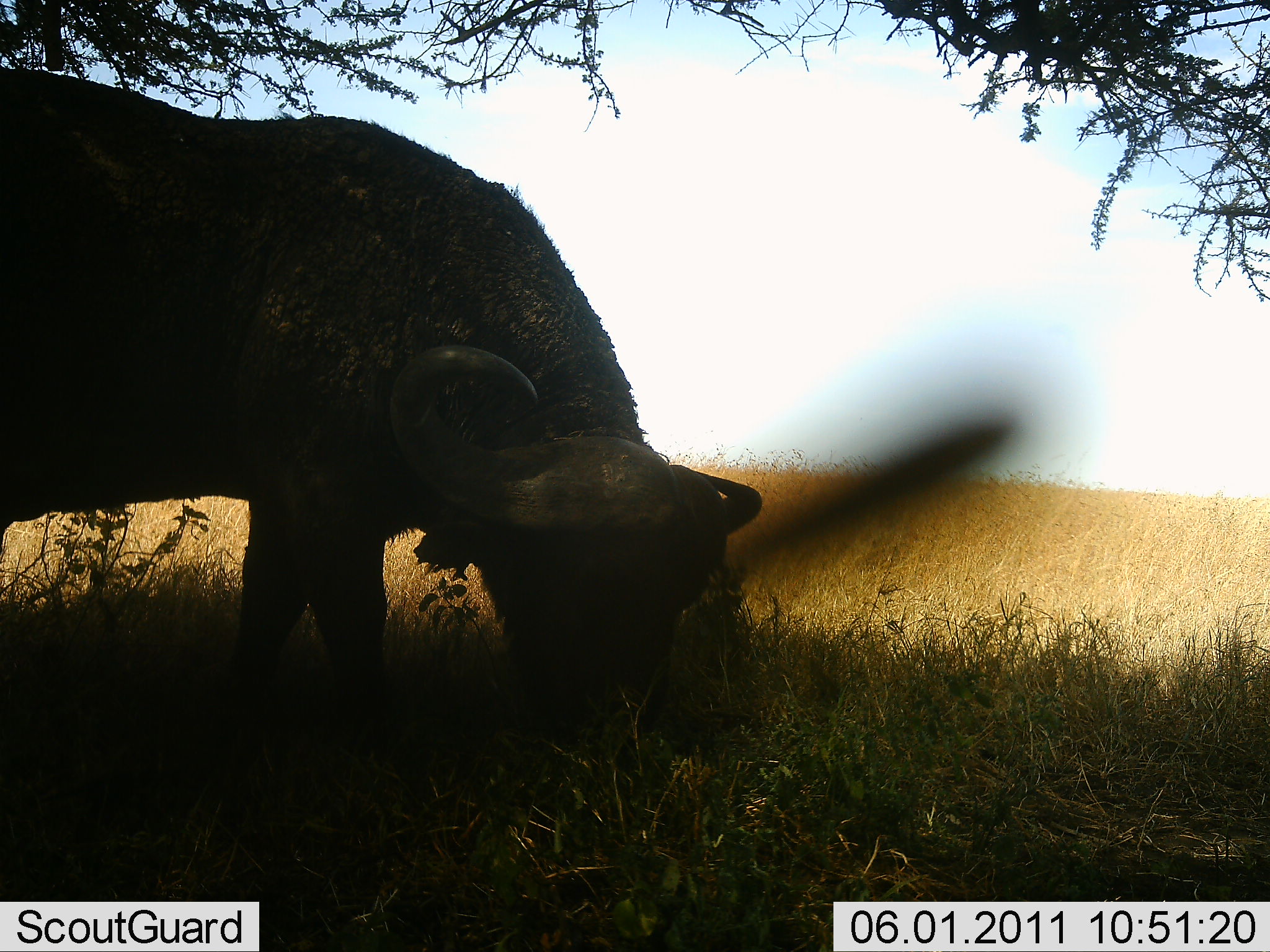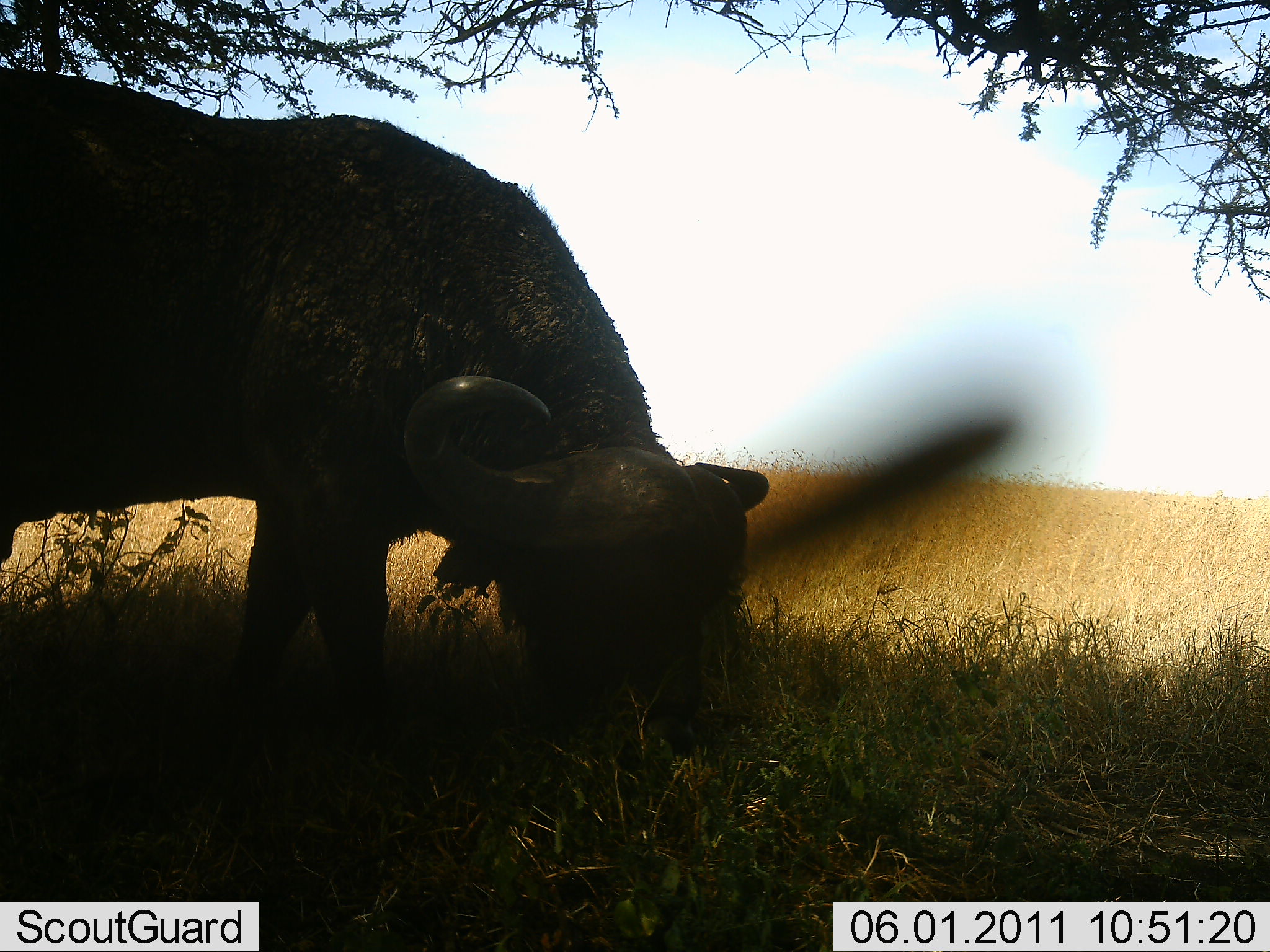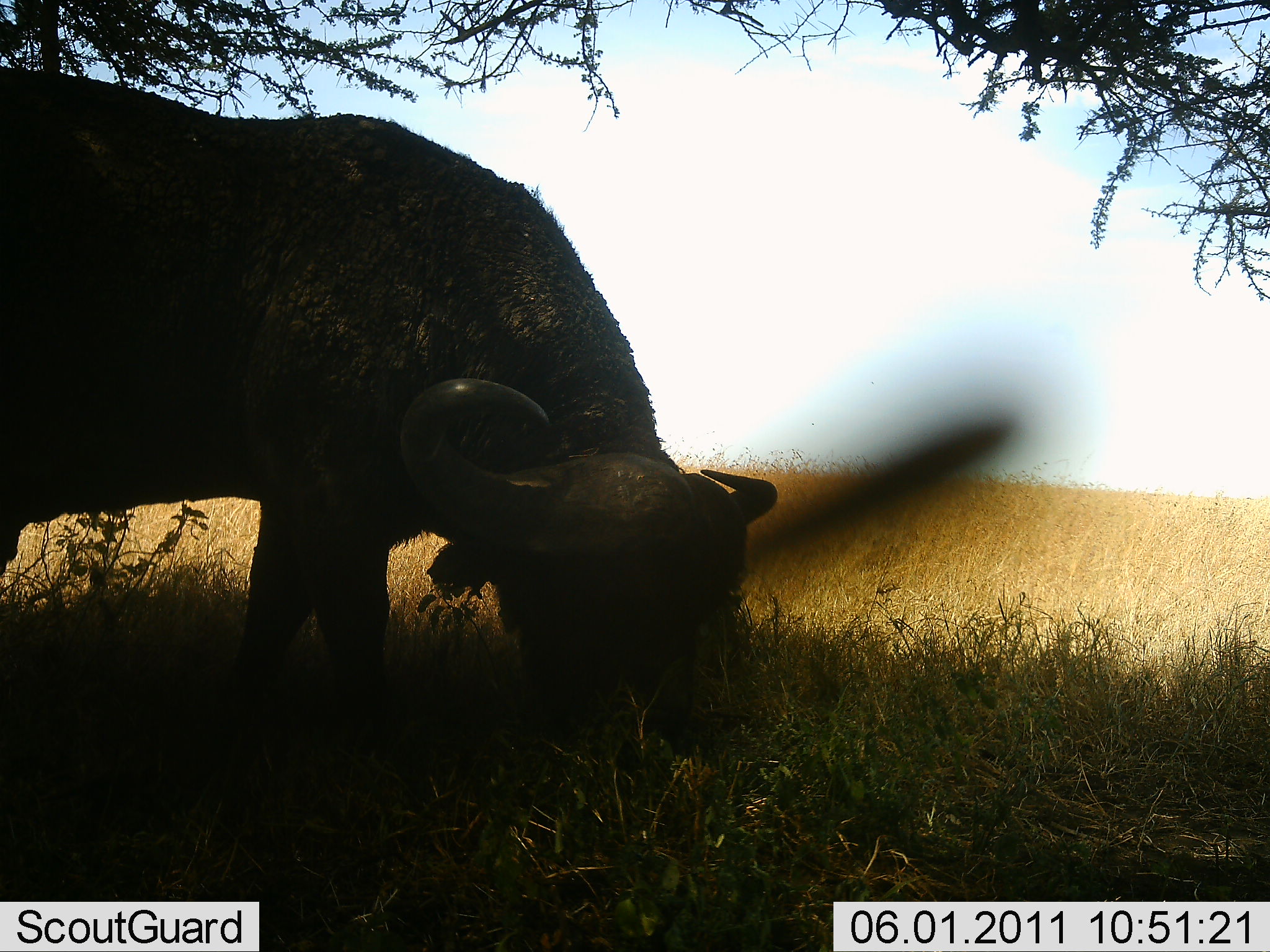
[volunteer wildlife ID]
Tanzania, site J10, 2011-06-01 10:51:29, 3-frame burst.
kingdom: Animalia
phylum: Chordata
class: Mammalia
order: Artiodactyla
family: Bovidae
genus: Syncerus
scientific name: Syncerus caffer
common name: cape buffalo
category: buffalo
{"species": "buffalo (cape buffalo) (Syncerus caffer)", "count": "1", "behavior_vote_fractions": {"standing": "17%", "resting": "0%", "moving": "0%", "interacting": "0%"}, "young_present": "0%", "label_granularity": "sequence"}